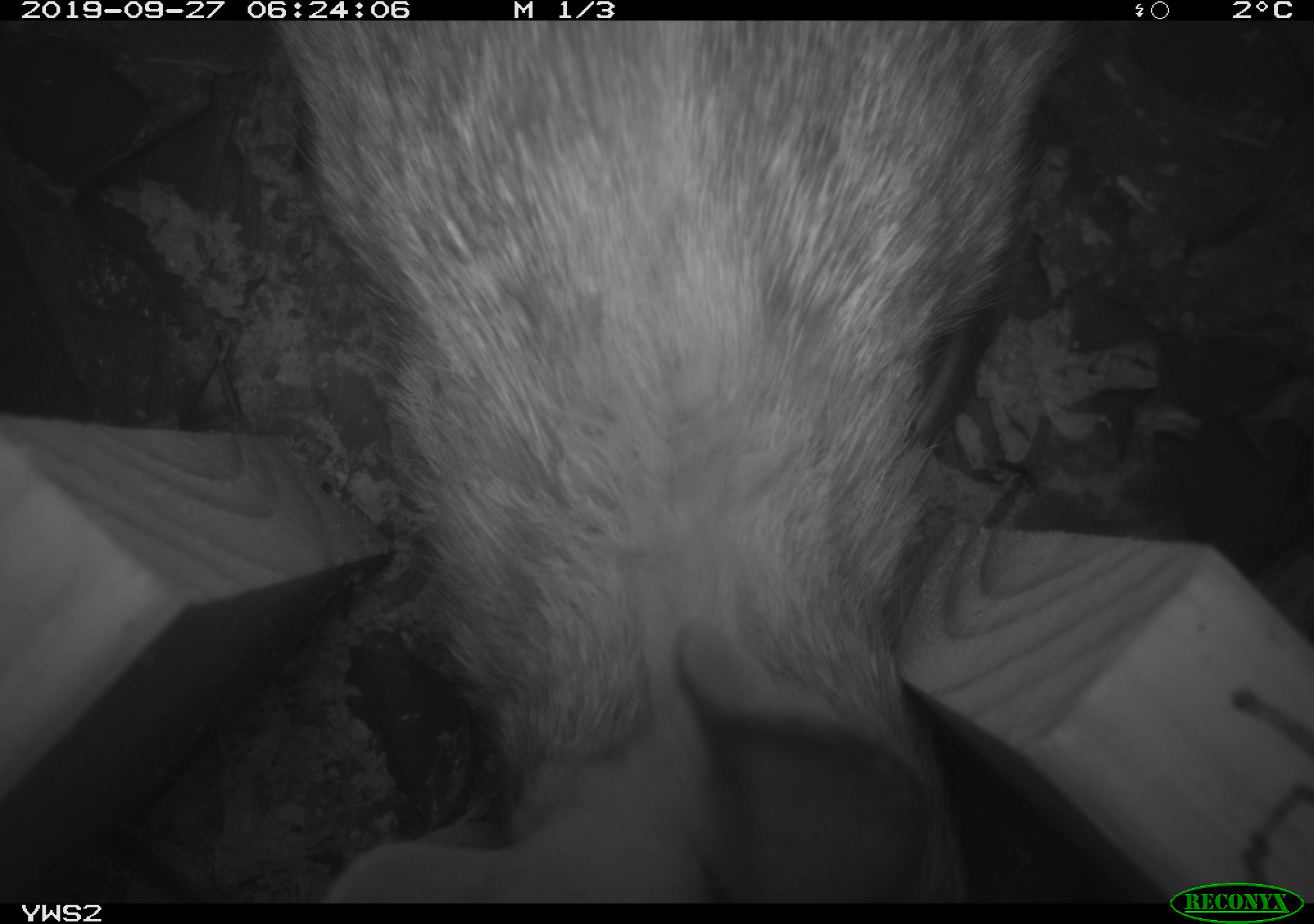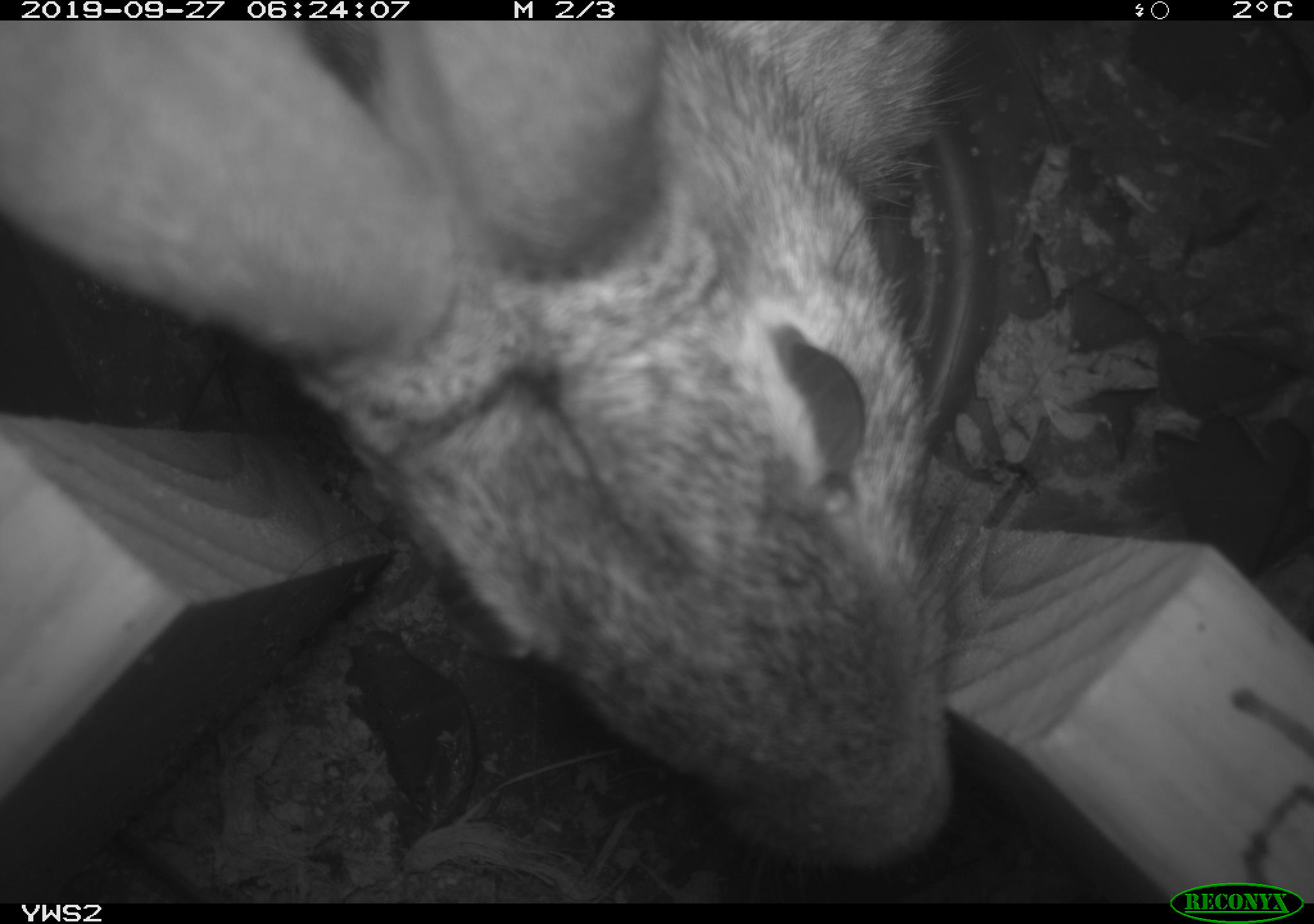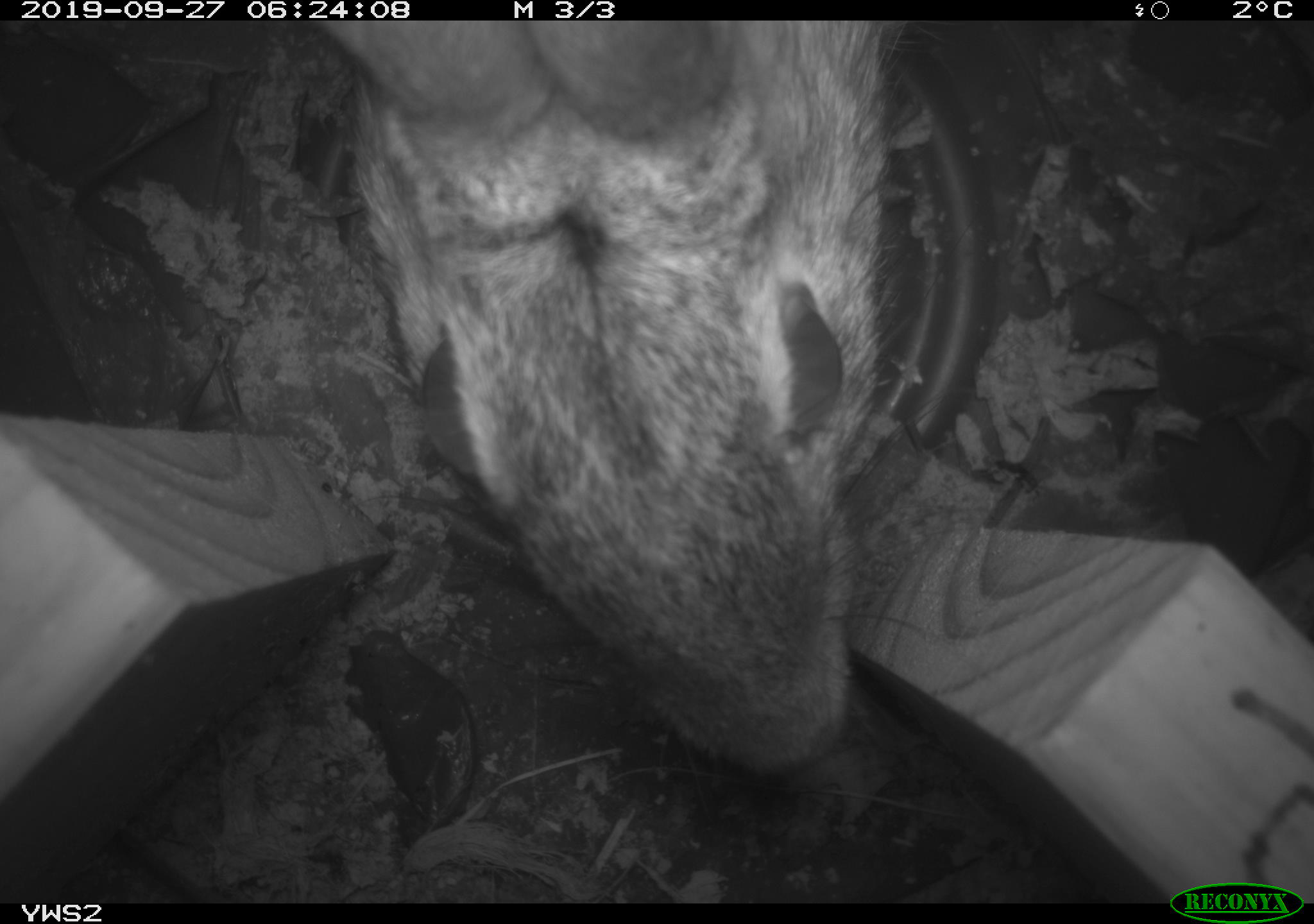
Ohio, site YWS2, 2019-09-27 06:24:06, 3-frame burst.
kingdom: Animalia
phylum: Chordata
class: Mammalia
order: Lagomorpha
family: Leporidae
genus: Sylvilagus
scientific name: Sylvilagus floridanus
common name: eastern cottontail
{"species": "eastern cottontail (Sylvilagus floridanus)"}